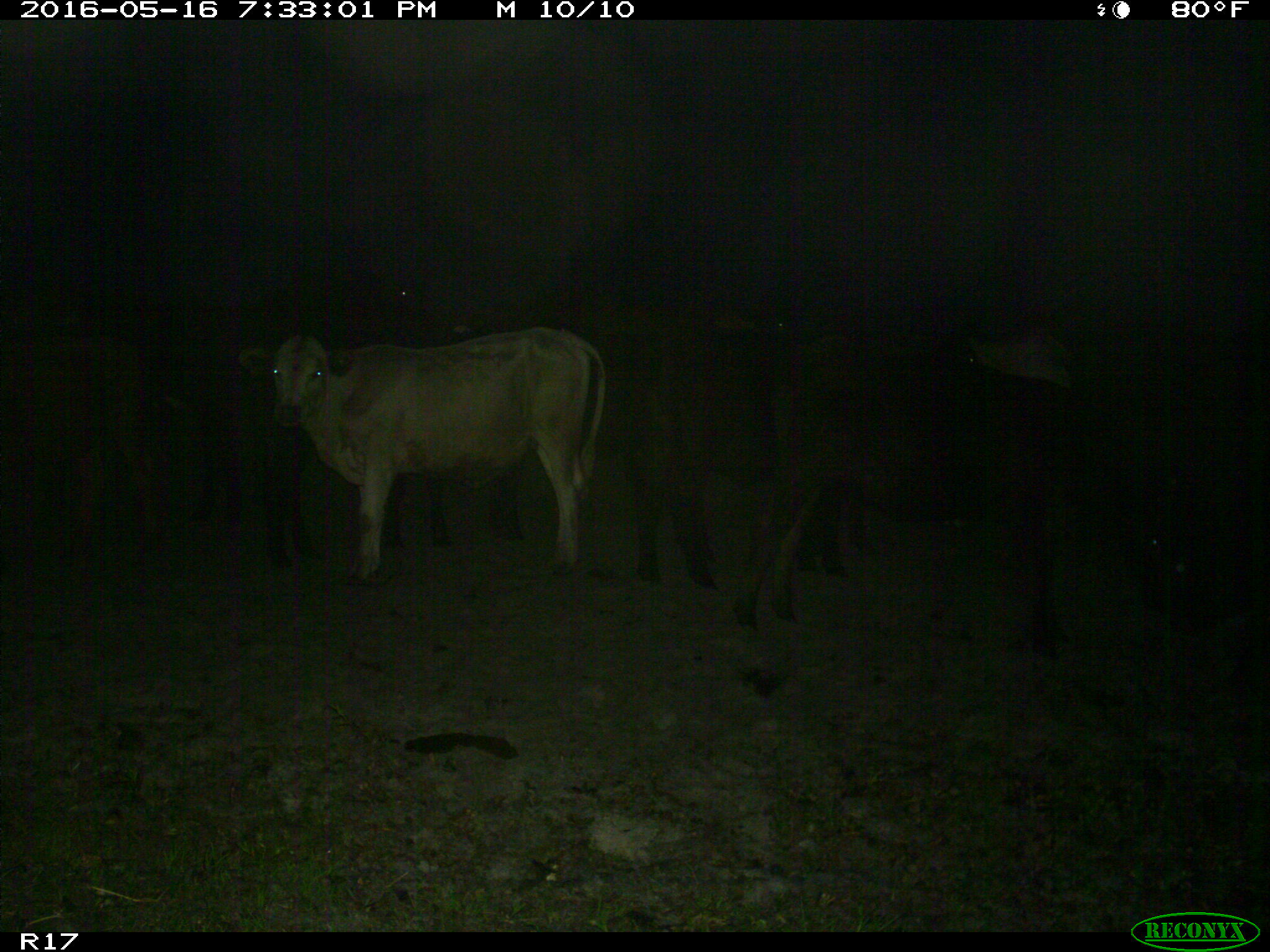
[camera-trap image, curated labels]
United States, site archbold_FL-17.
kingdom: Animalia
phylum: Chordata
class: Mammalia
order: Artiodactyla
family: Bovidae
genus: Bos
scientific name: Bos taurus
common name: domestic cow